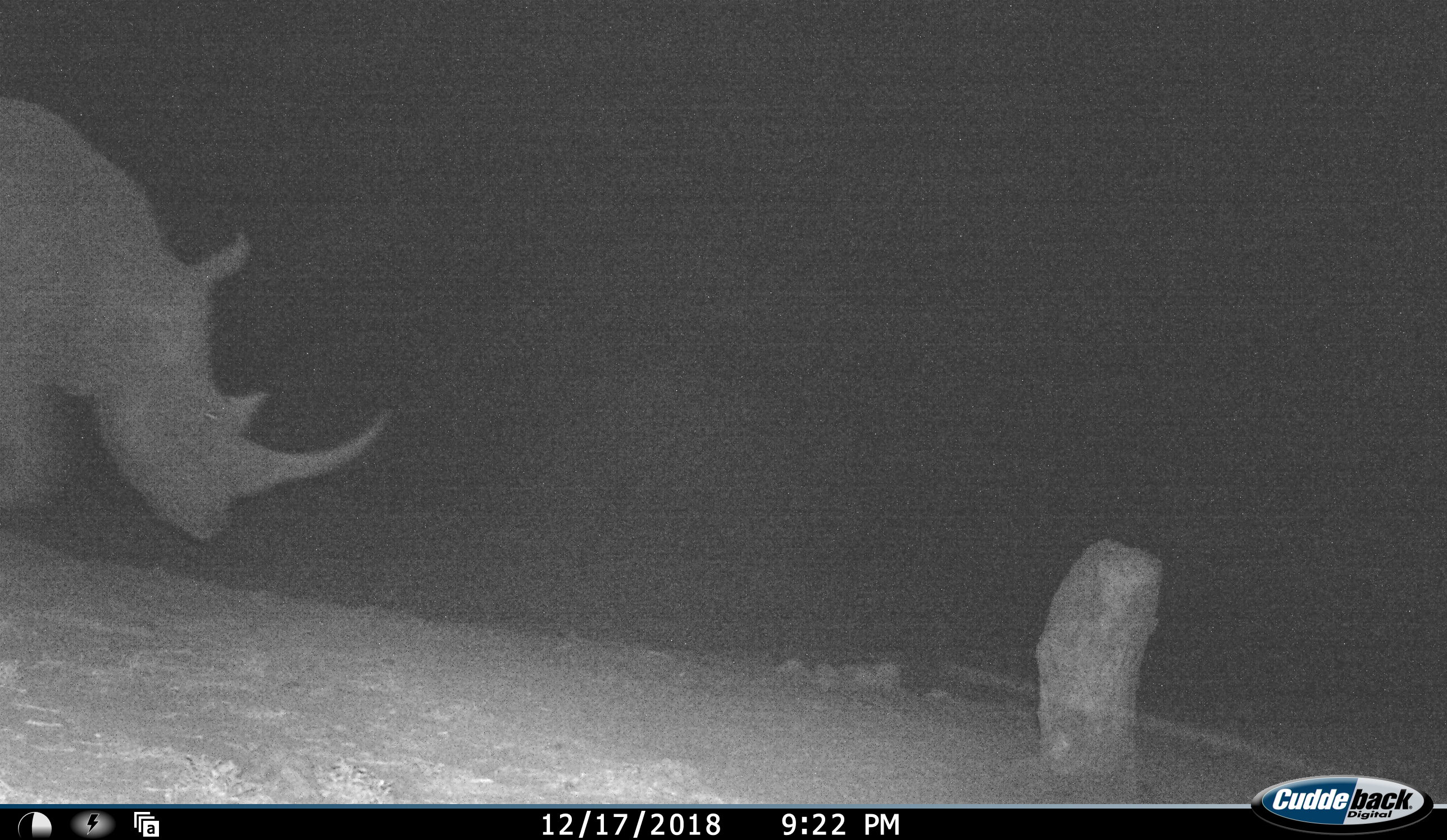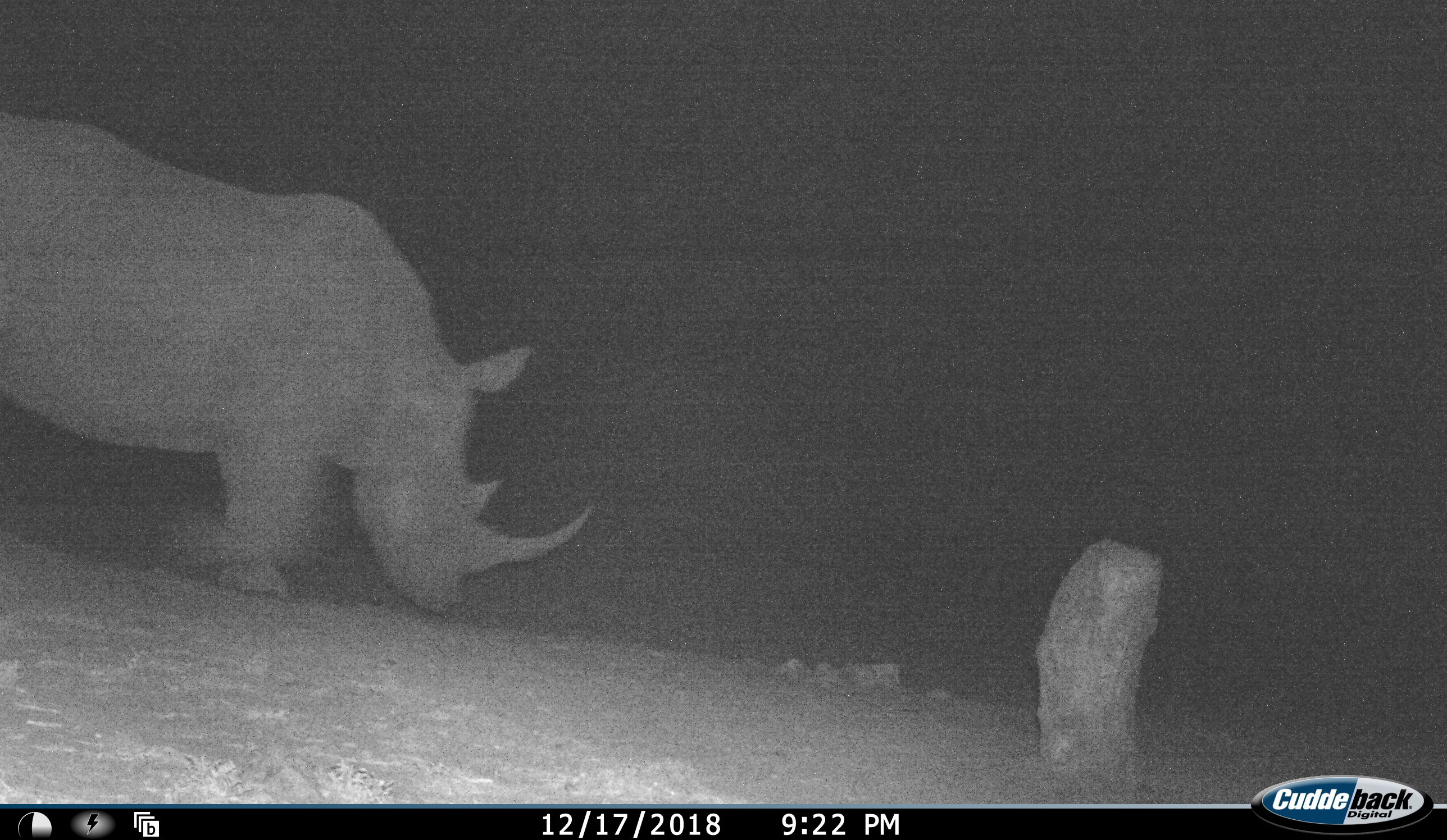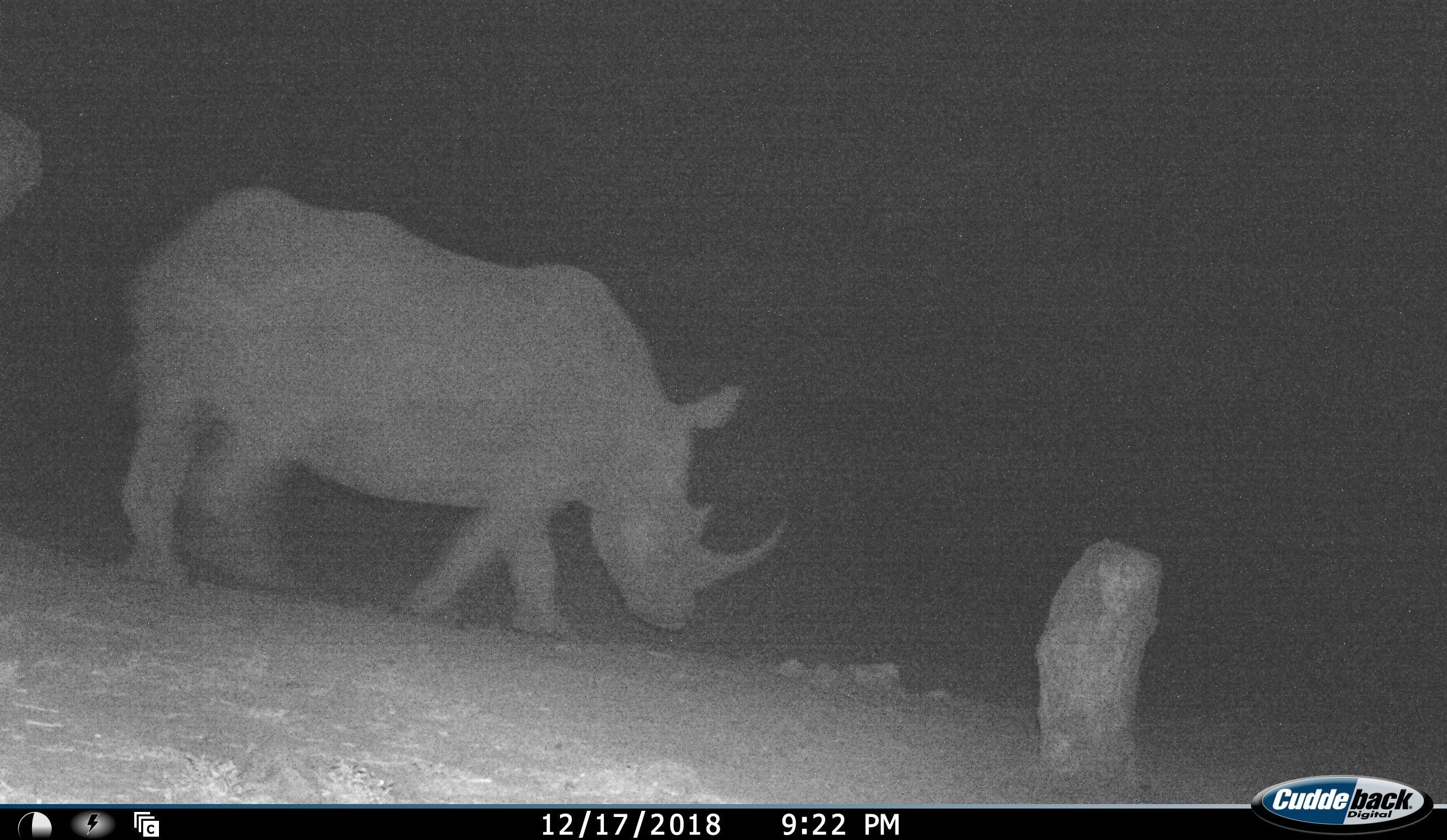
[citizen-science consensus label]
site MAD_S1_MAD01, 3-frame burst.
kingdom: Animalia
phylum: Chordata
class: Mammalia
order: Perissodactyla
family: Rhinocerotidae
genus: Ceratotherium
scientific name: Ceratotherium simum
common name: white rhinoceros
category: rhinoceroswhite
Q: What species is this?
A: Rhinoceroswhite (white rhinoceros) (Ceratotherium simum).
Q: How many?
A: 1.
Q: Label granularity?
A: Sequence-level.